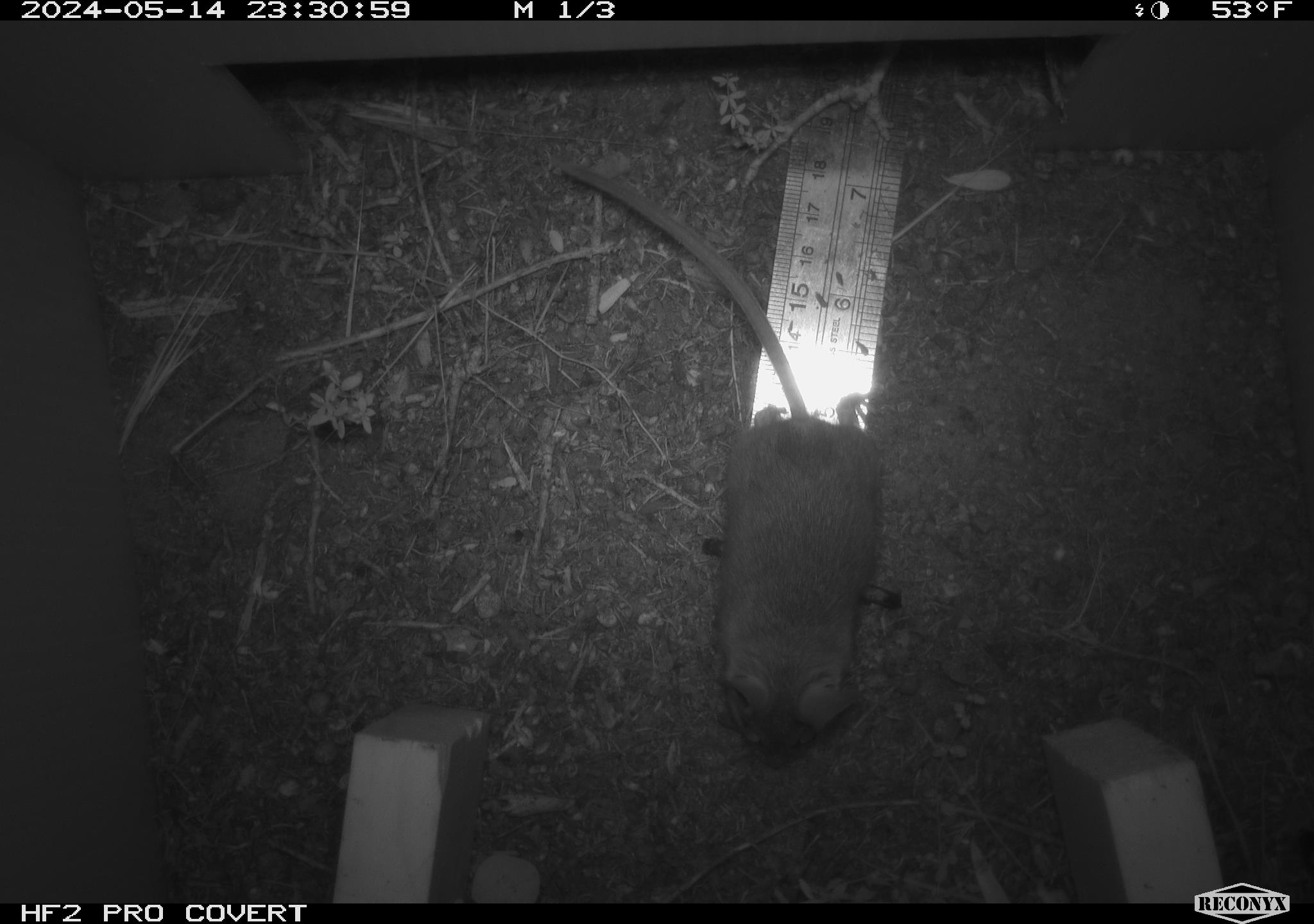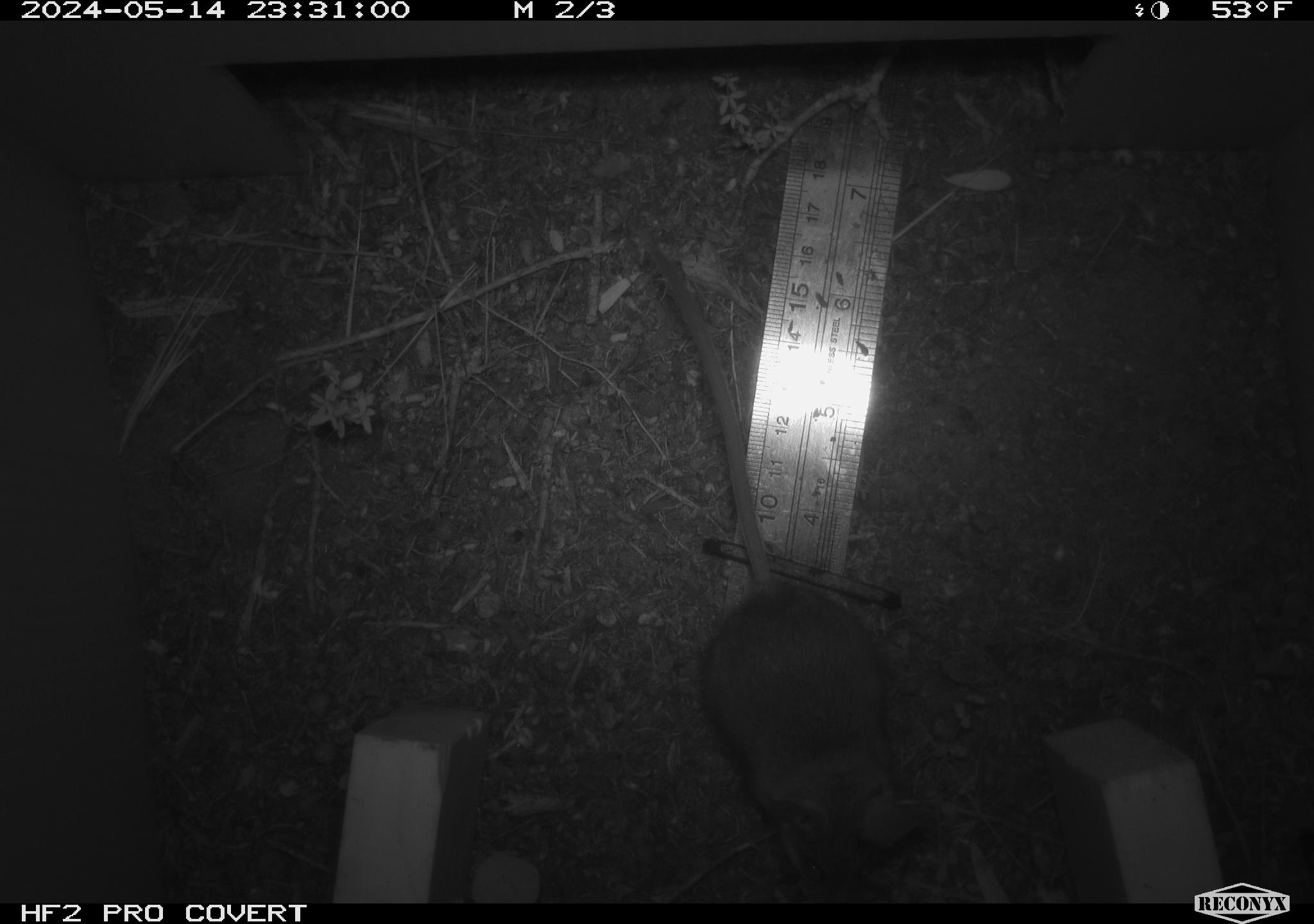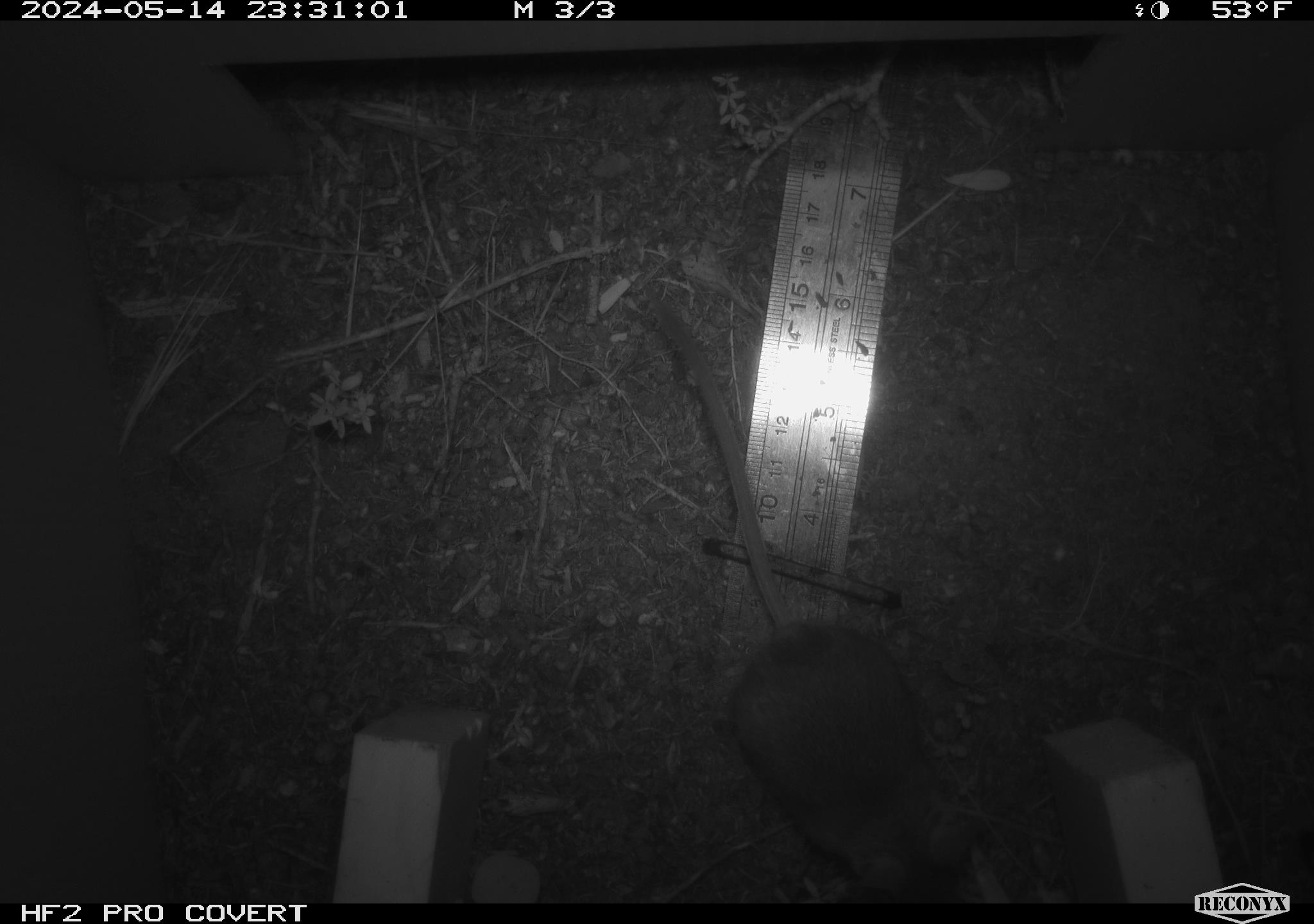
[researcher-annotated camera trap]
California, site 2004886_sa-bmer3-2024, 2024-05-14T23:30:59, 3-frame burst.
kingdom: Animalia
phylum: Chordata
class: Mammalia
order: Rodentia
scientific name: Rodentia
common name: mouse species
Mouse species (Rodentia).